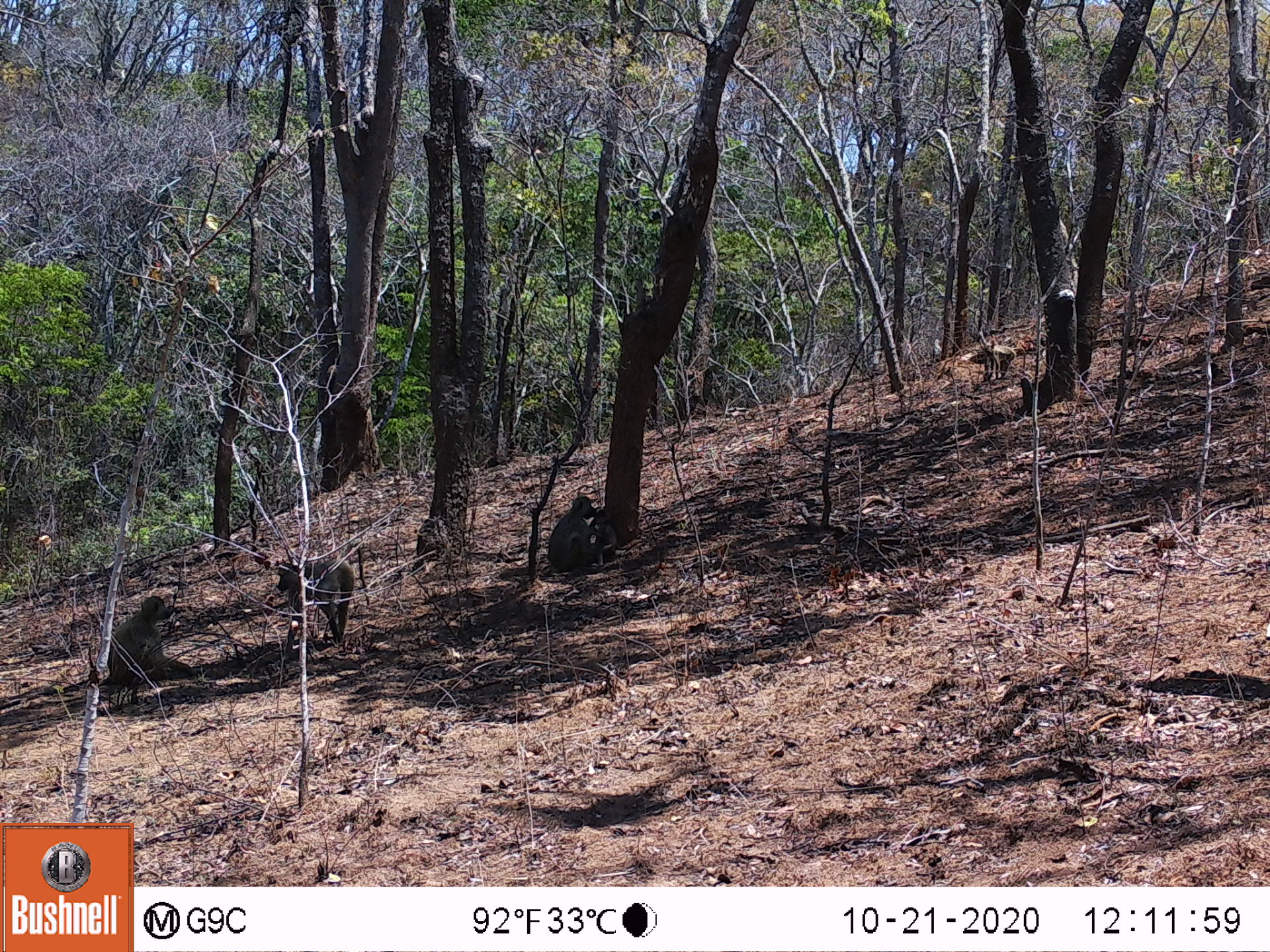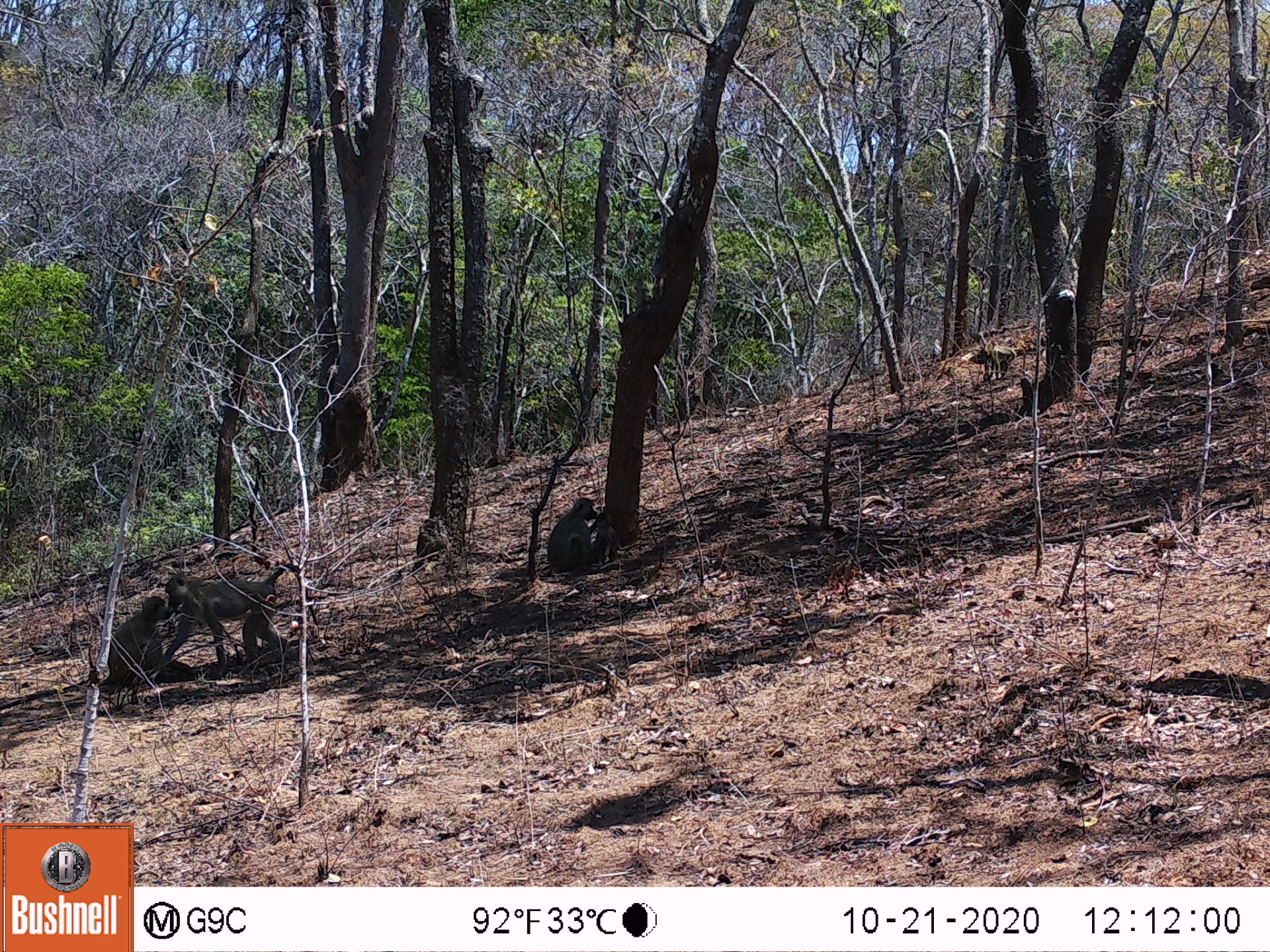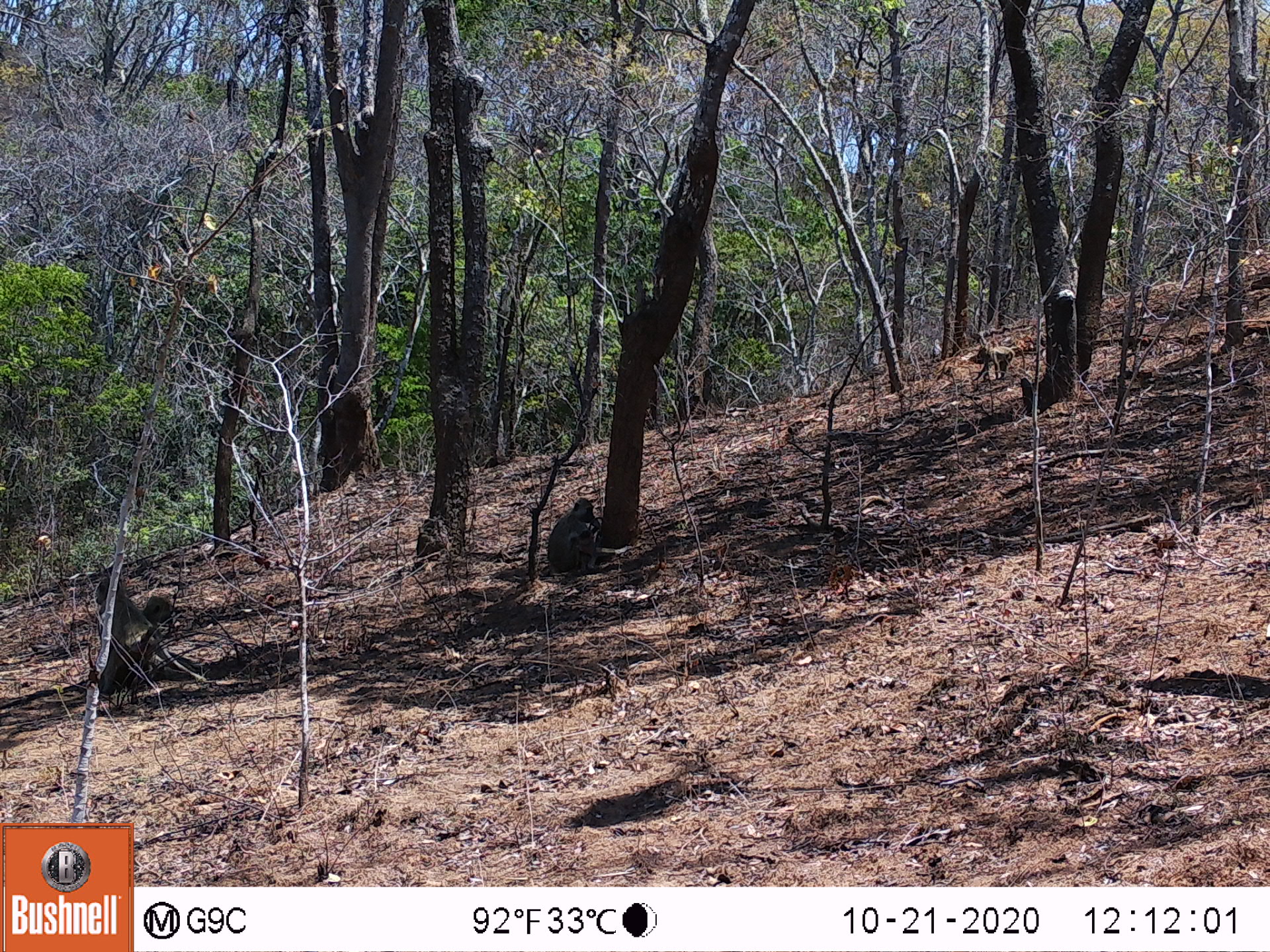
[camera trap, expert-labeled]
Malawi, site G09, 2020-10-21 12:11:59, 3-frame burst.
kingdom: Animalia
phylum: Chordata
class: Mammalia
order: Primates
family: Cercopithecidae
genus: Papio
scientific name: Papio cynocephalus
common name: yellow baboon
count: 4